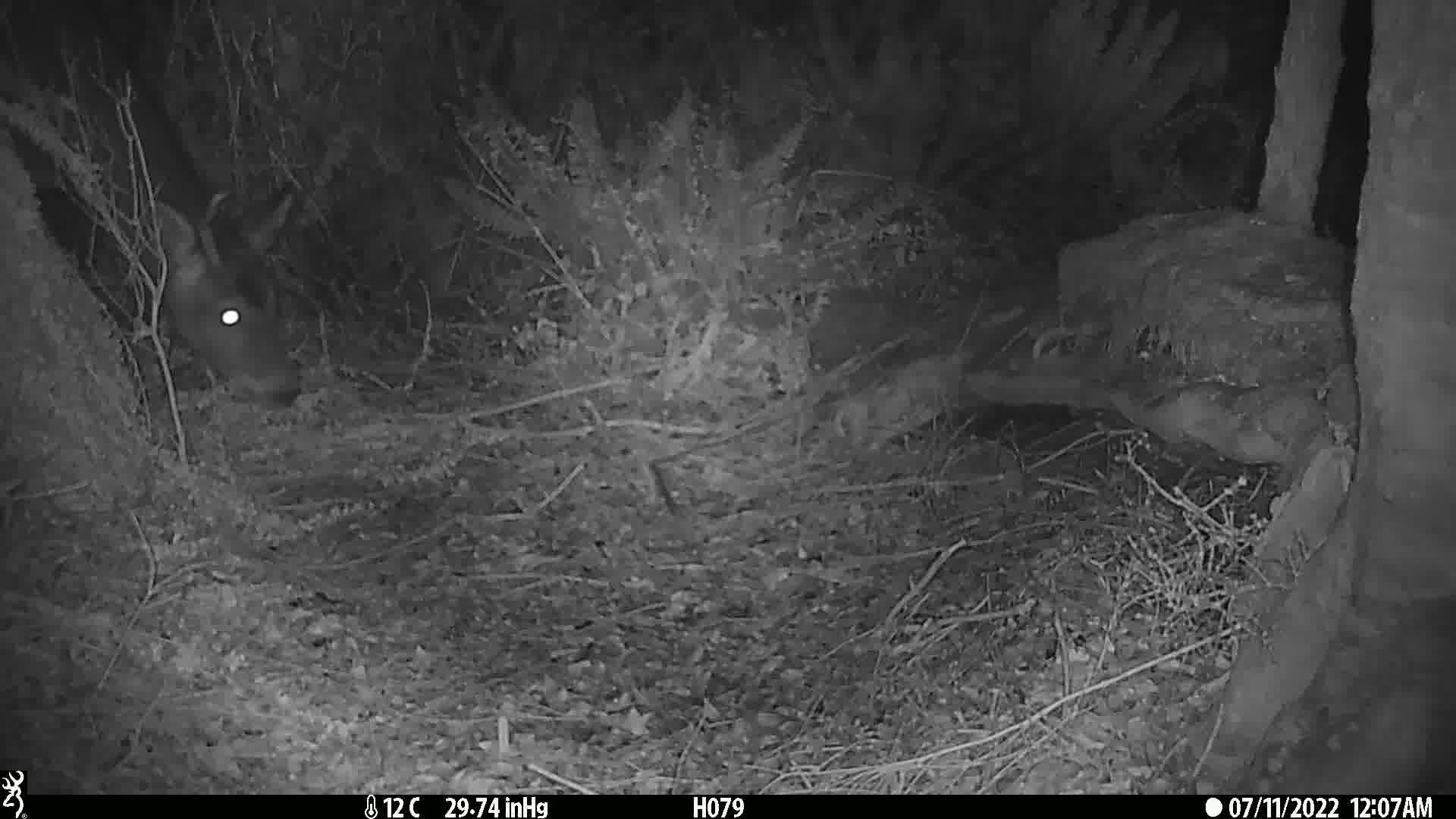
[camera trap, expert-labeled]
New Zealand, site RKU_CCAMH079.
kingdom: Animalia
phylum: Chordata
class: Mammalia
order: Artiodactyla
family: Cervidae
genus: Odocoileus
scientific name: Odocoileus virginianus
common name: white-tailed deer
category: white tailed deer